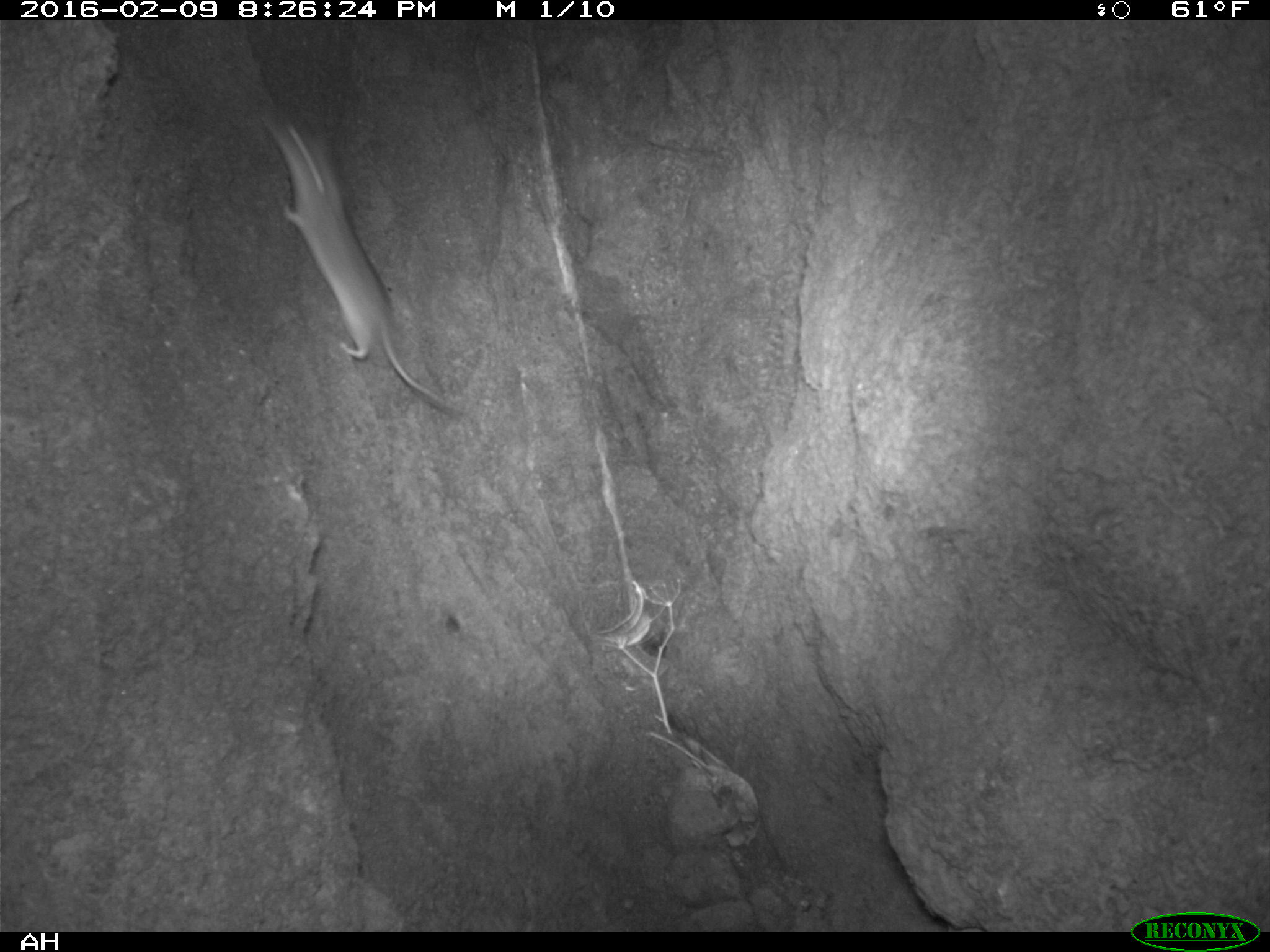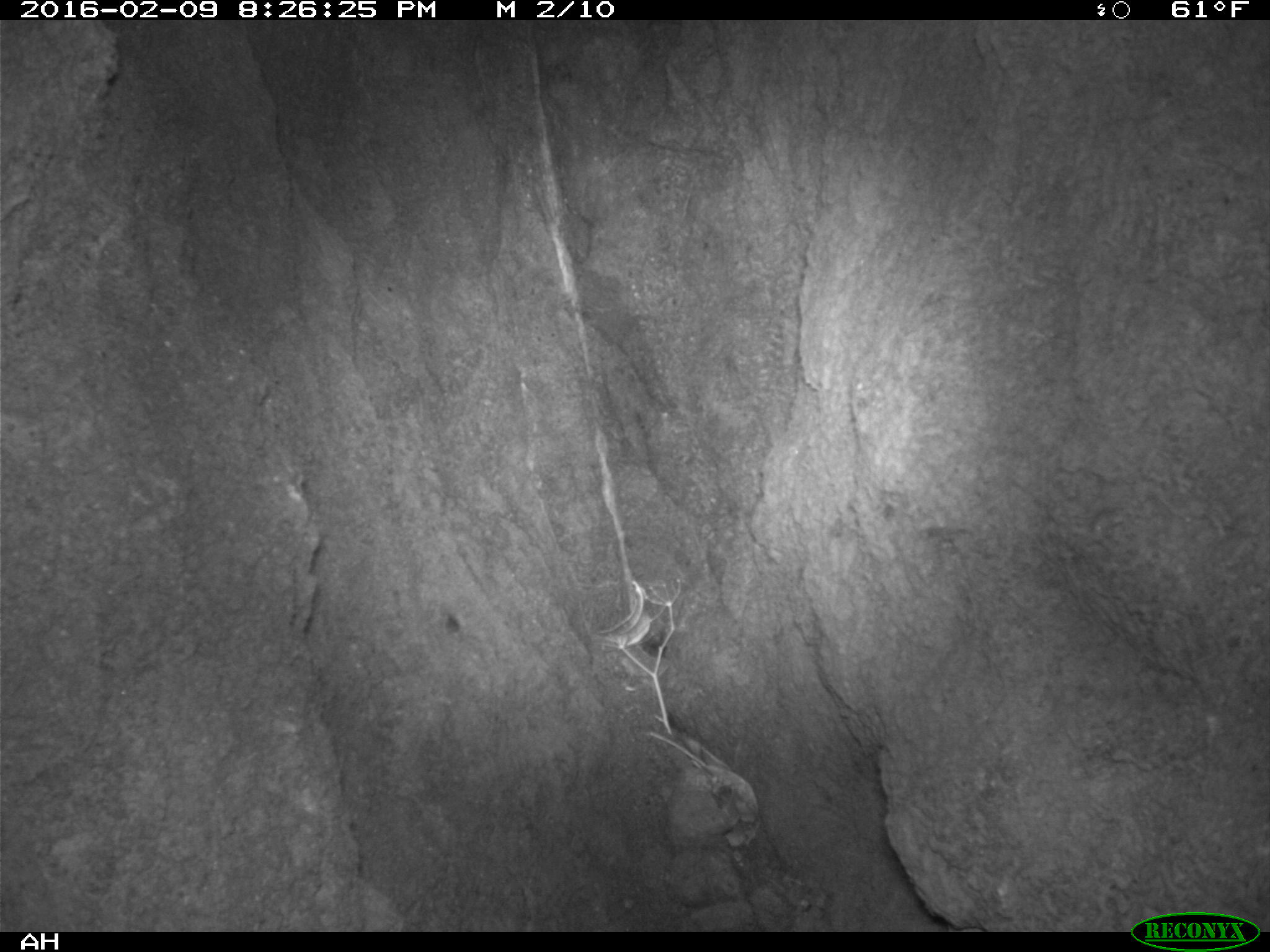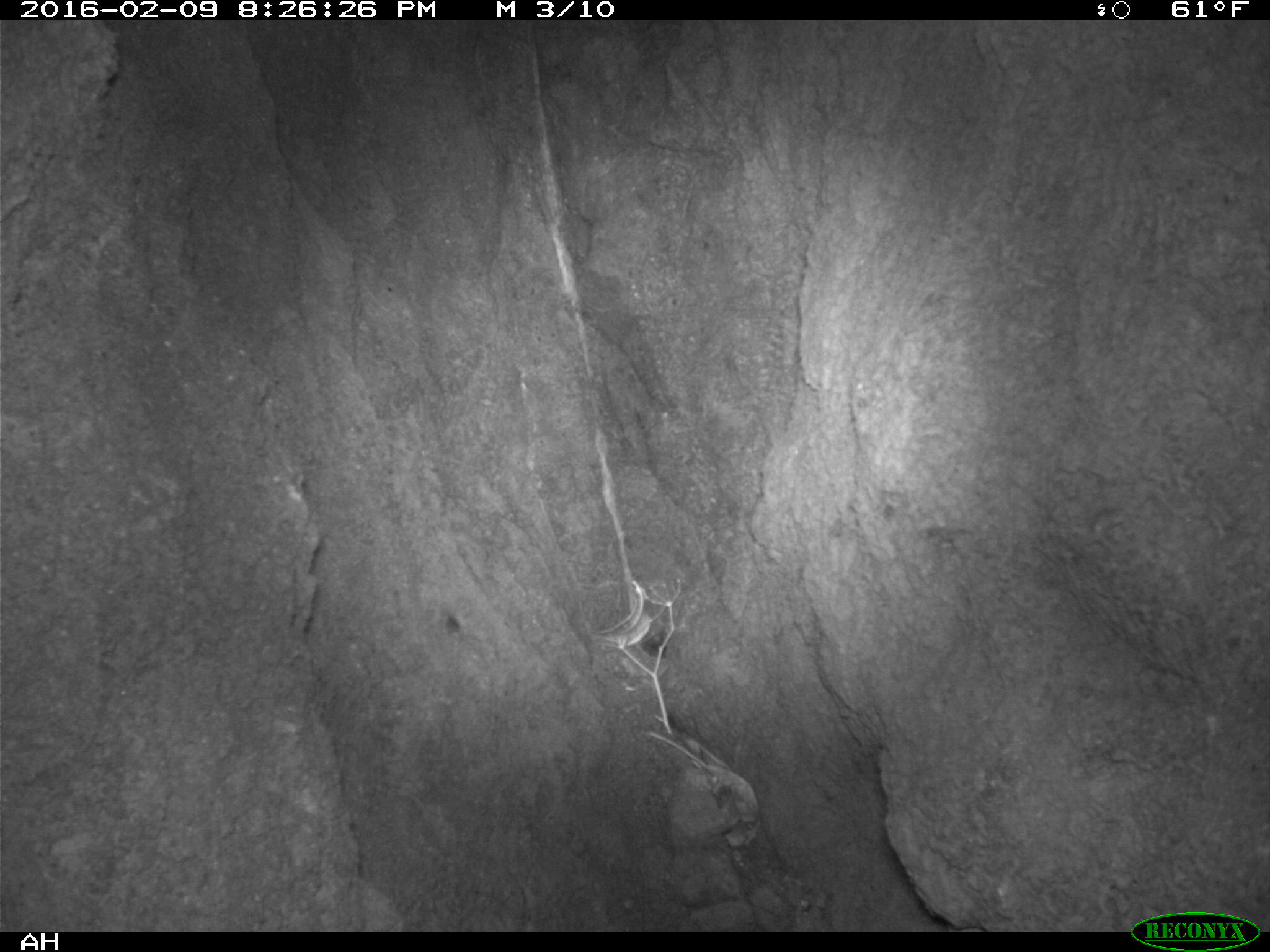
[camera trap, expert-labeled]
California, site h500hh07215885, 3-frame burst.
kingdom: Animalia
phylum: Chordata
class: Mammalia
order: Rodentia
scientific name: Rodentia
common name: rodent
Rodent (Rodentia).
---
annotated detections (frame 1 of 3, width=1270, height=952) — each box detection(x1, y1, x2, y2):
rodent: detection(264, 112, 462, 412)